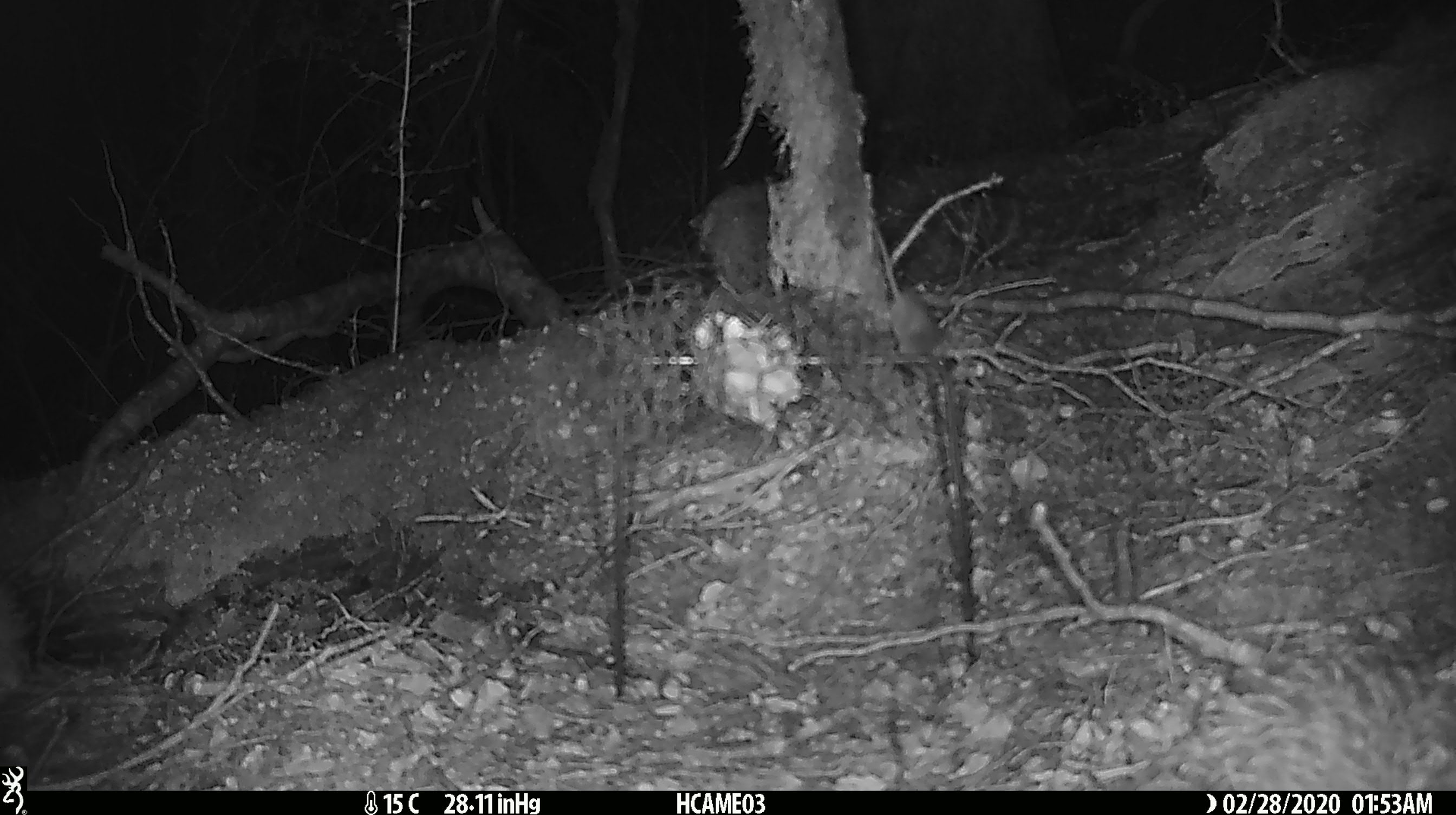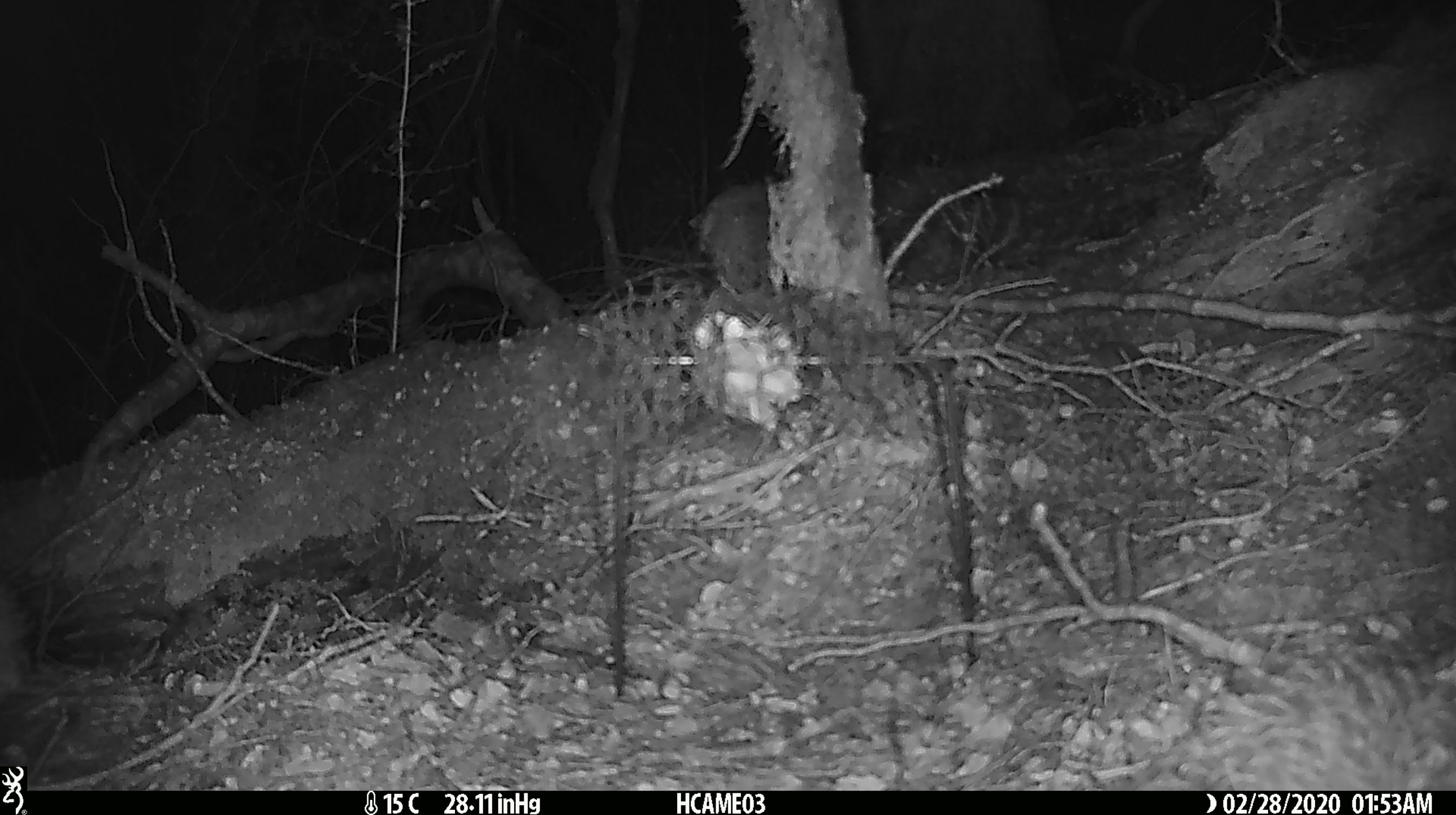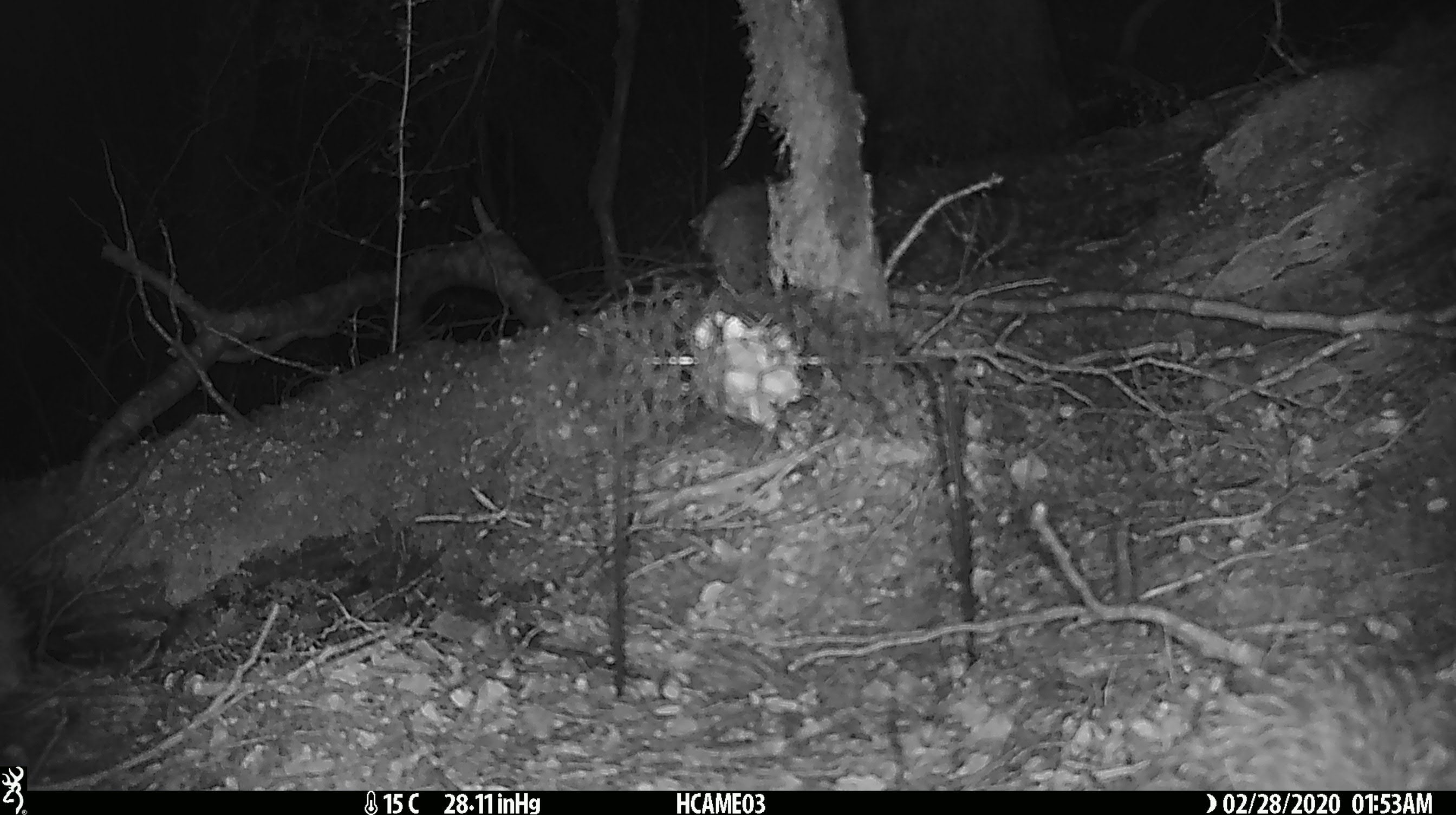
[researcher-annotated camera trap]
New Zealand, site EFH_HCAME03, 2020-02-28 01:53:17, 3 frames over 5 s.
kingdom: Animalia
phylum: Chordata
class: Mammalia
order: Rodentia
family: Muridae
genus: Mus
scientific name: Mus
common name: mouse